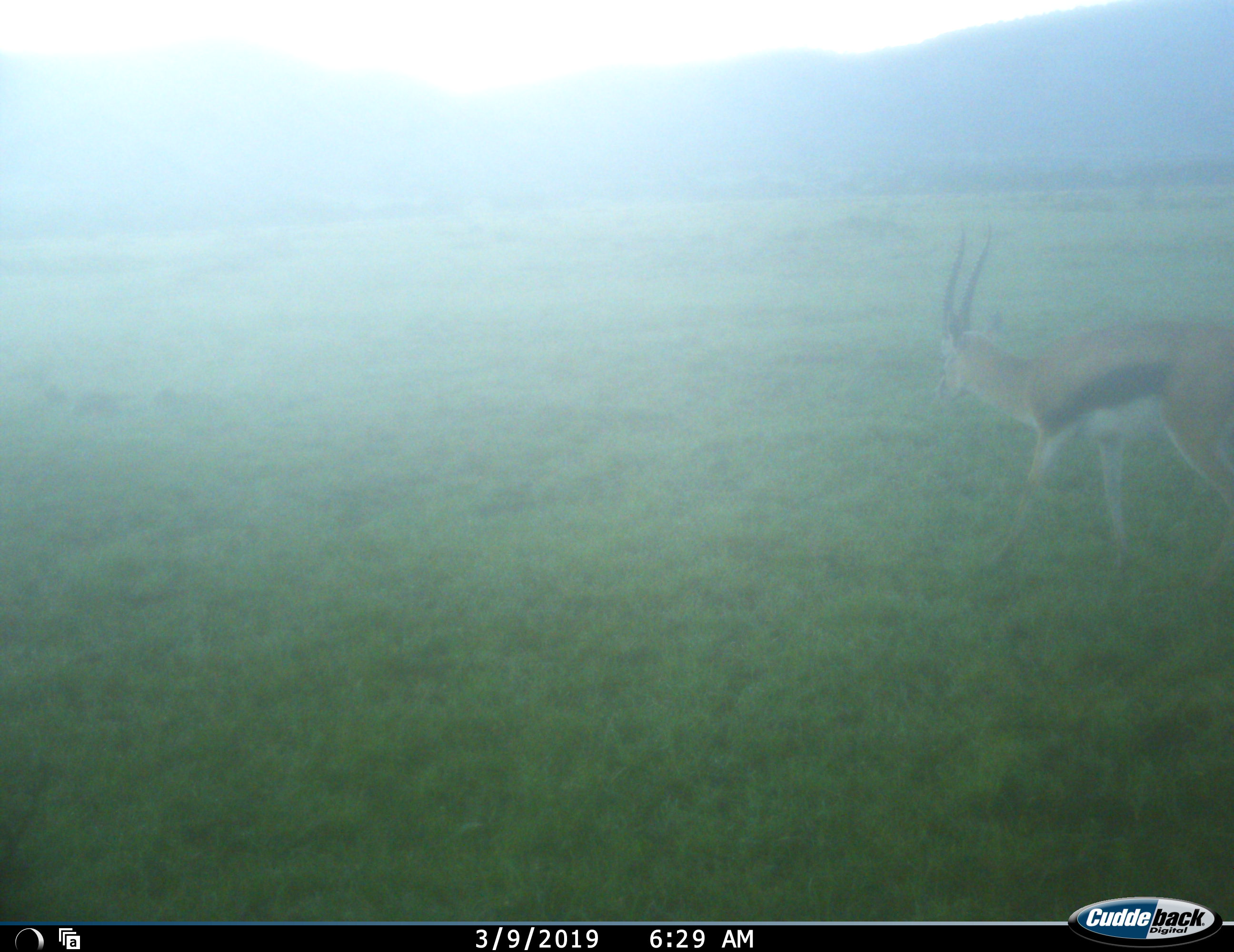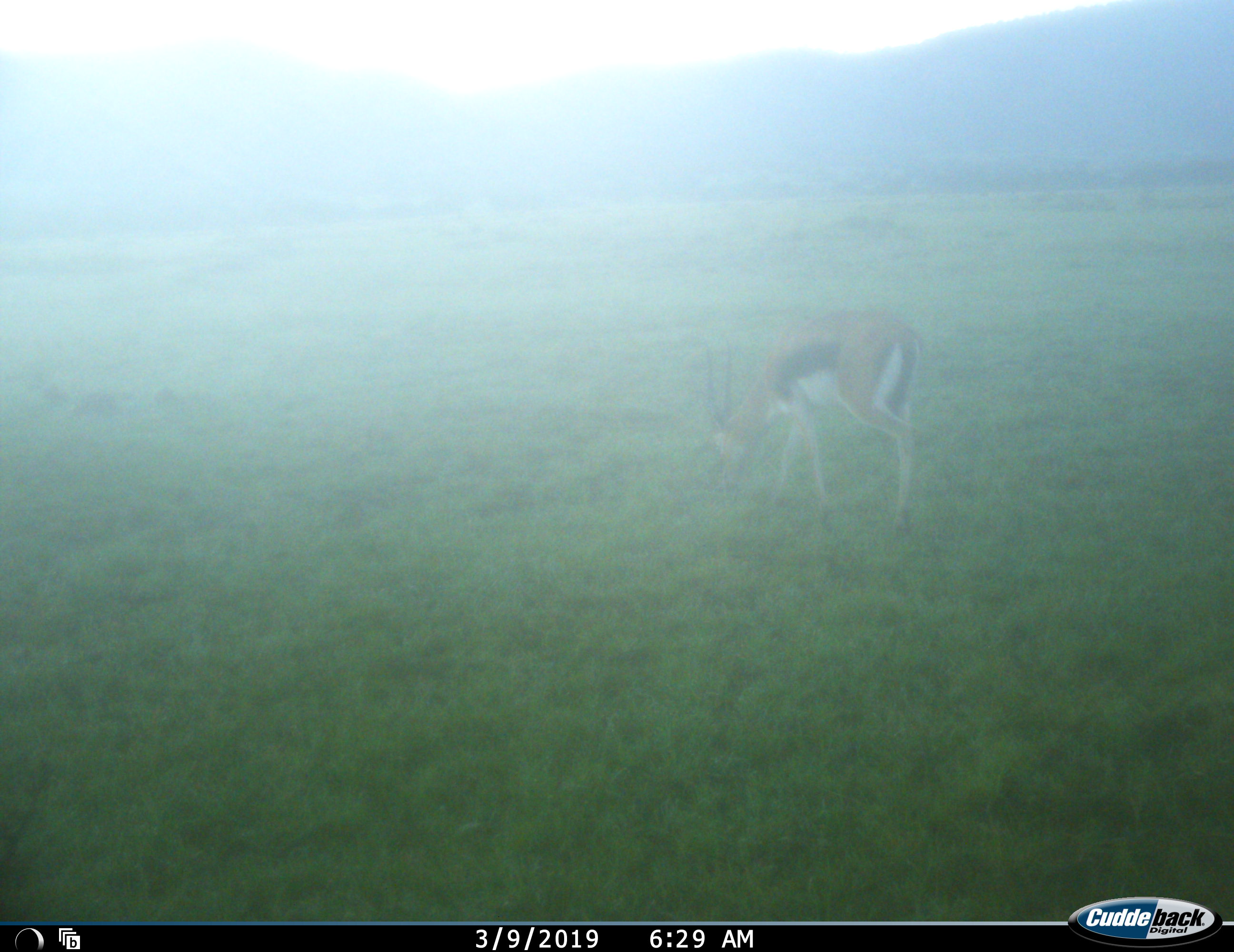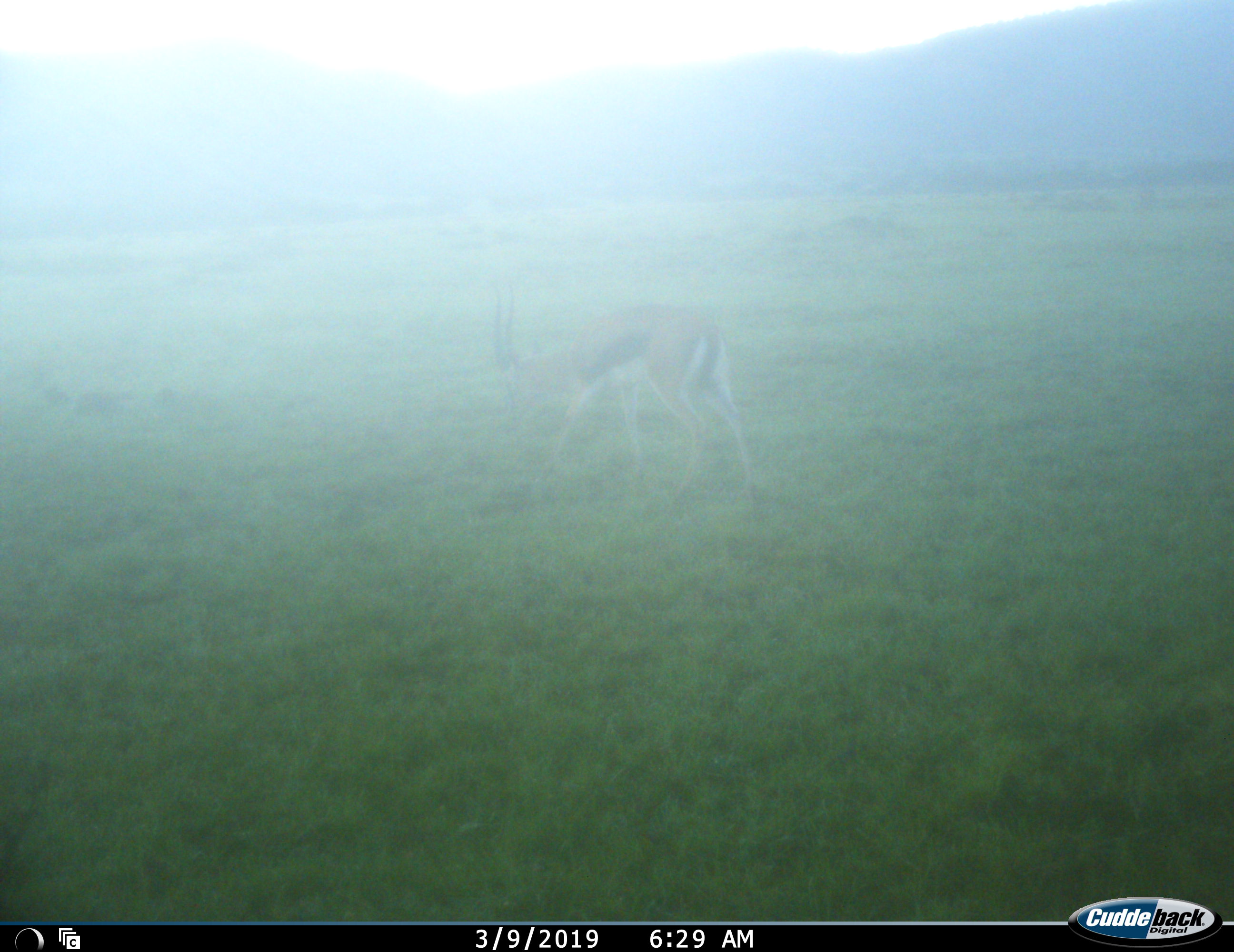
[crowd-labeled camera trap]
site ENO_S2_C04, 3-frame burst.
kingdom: Animalia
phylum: Chordata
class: Mammalia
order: Artiodactyla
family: Bovidae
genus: Eudorcas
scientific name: Eudorcas thomsonii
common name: thomson's gazelle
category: gazellethomsons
Gazellethomsons (thomson's gazelle) (Eudorcas thomsonii), count 1. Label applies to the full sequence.